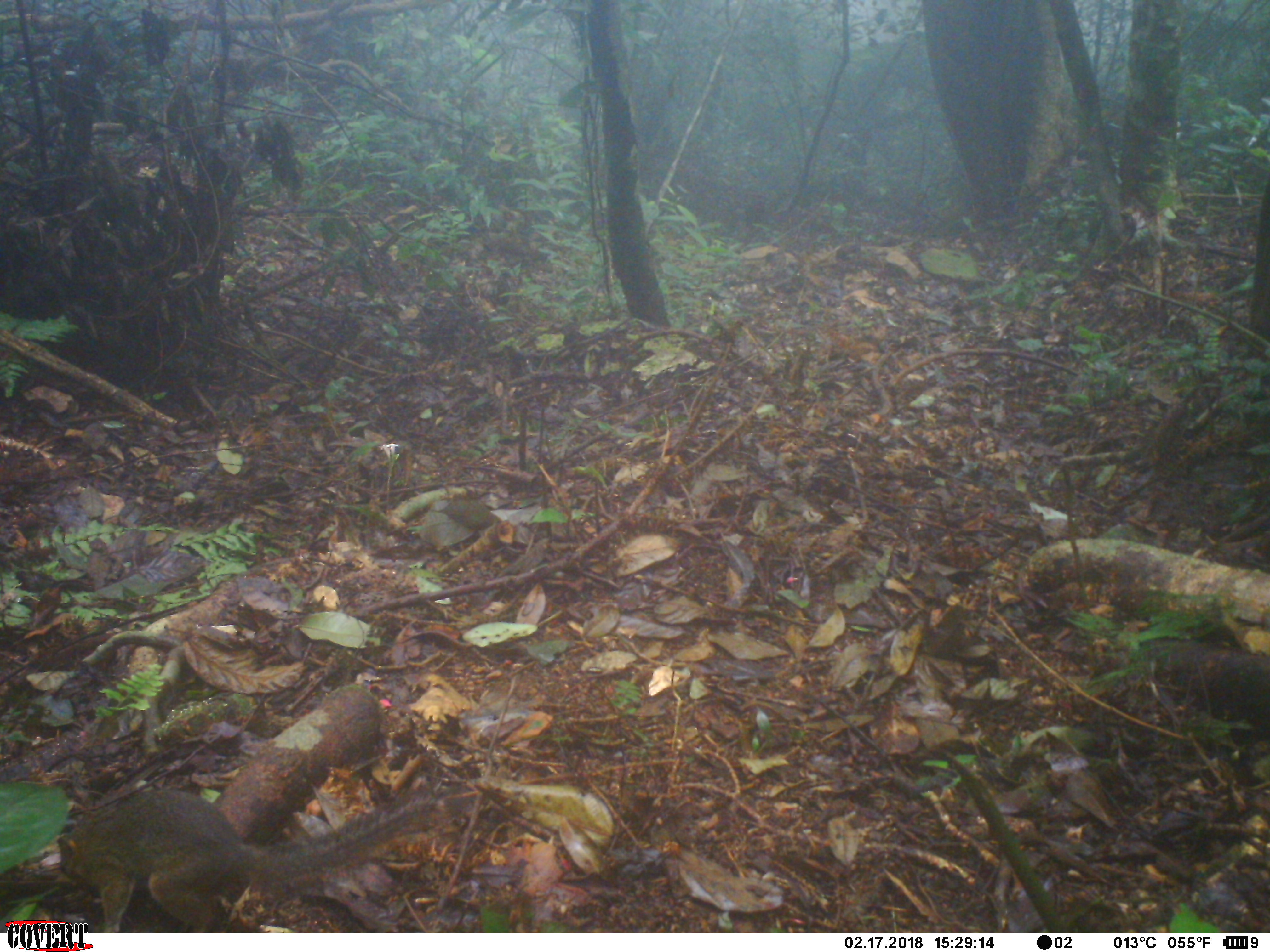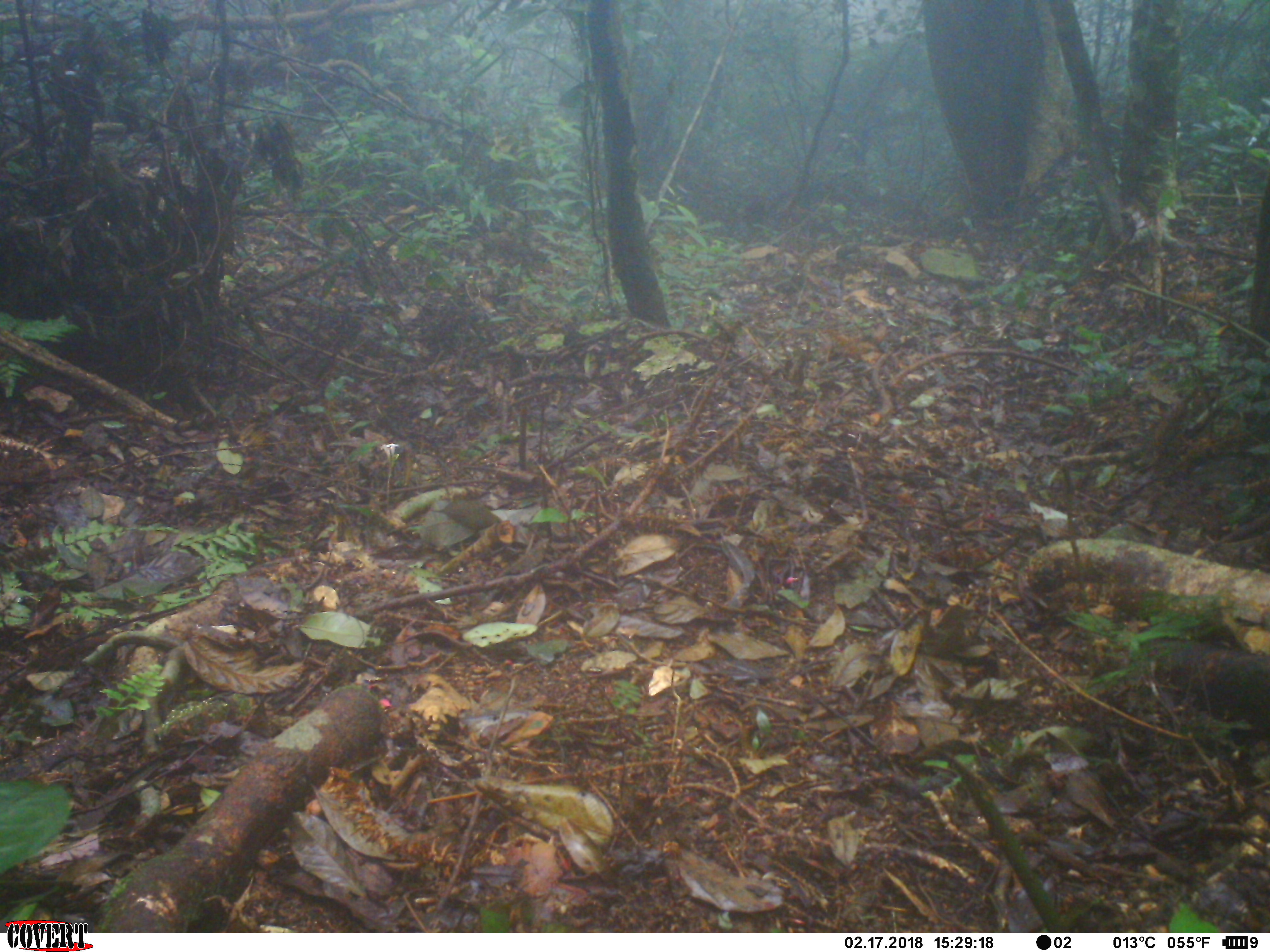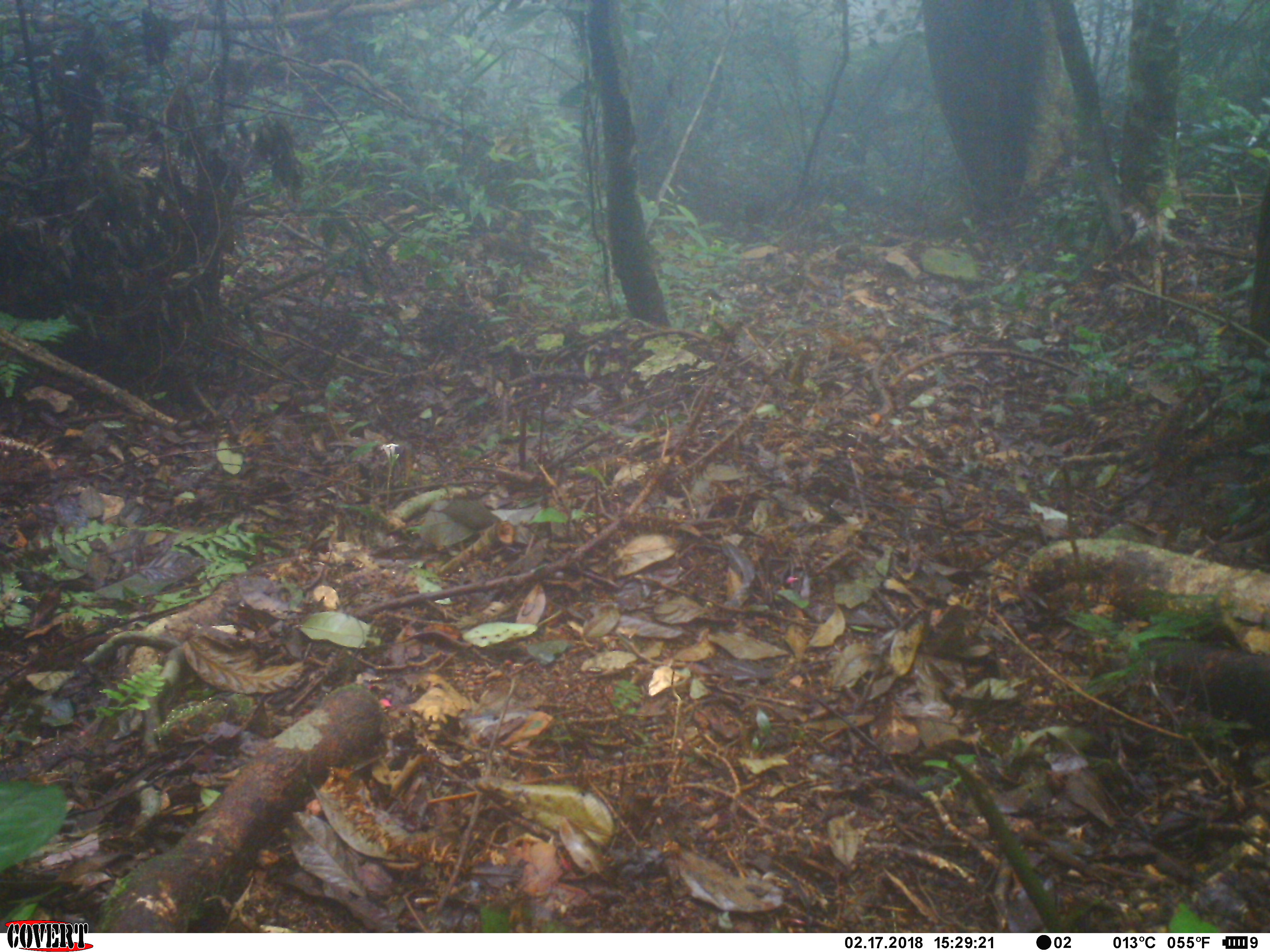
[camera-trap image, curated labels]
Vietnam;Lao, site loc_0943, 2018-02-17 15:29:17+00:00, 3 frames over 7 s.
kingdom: Animalia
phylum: Chordata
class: Mammalia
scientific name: Mammalia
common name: mammal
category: unidentified small mammal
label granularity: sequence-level